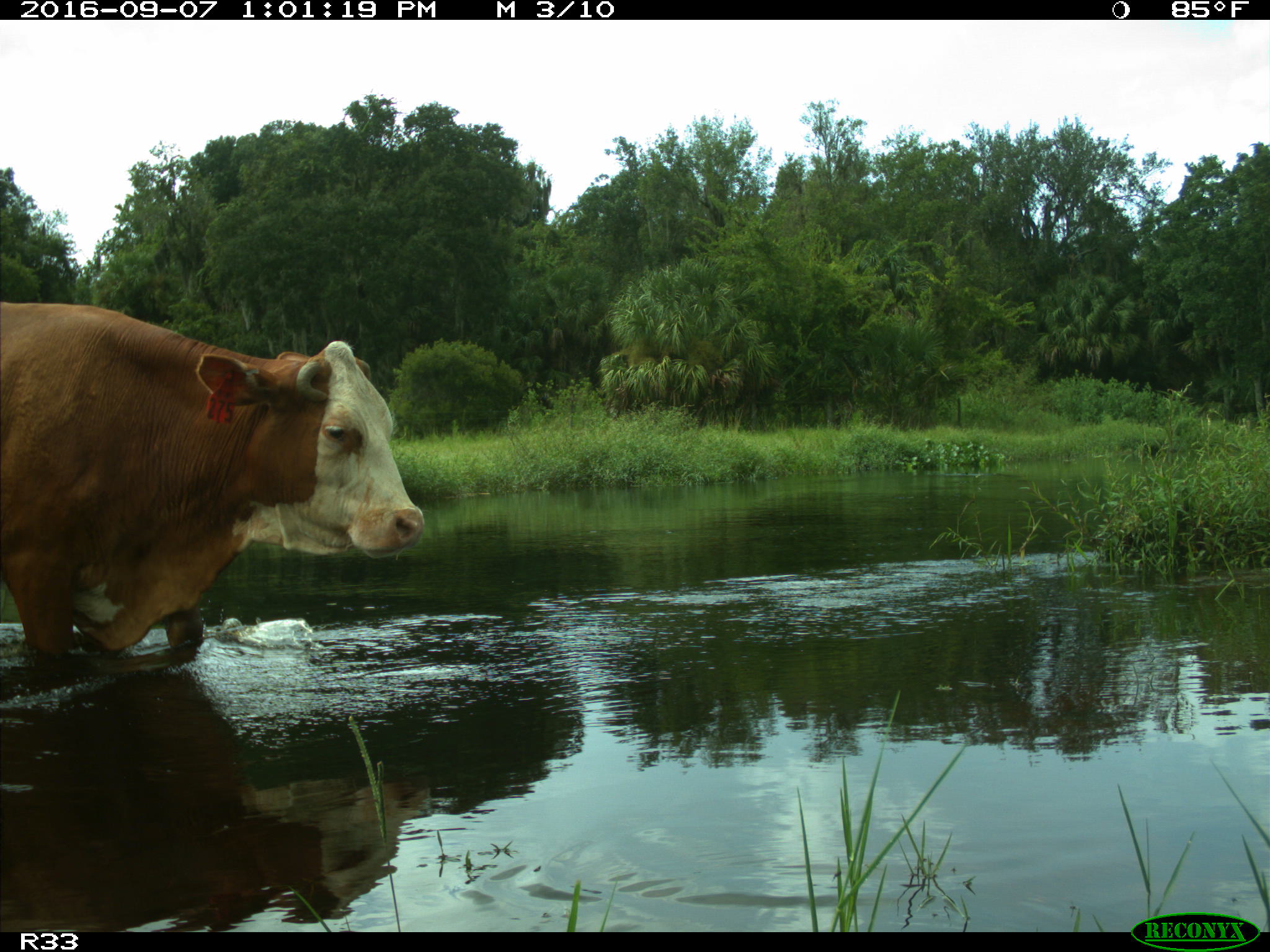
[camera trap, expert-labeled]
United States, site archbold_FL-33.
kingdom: Animalia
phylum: Chordata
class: Mammalia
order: Artiodactyla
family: Bovidae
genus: Bos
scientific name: Bos taurus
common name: domestic cow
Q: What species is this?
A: Bos taurus (domestic cow).